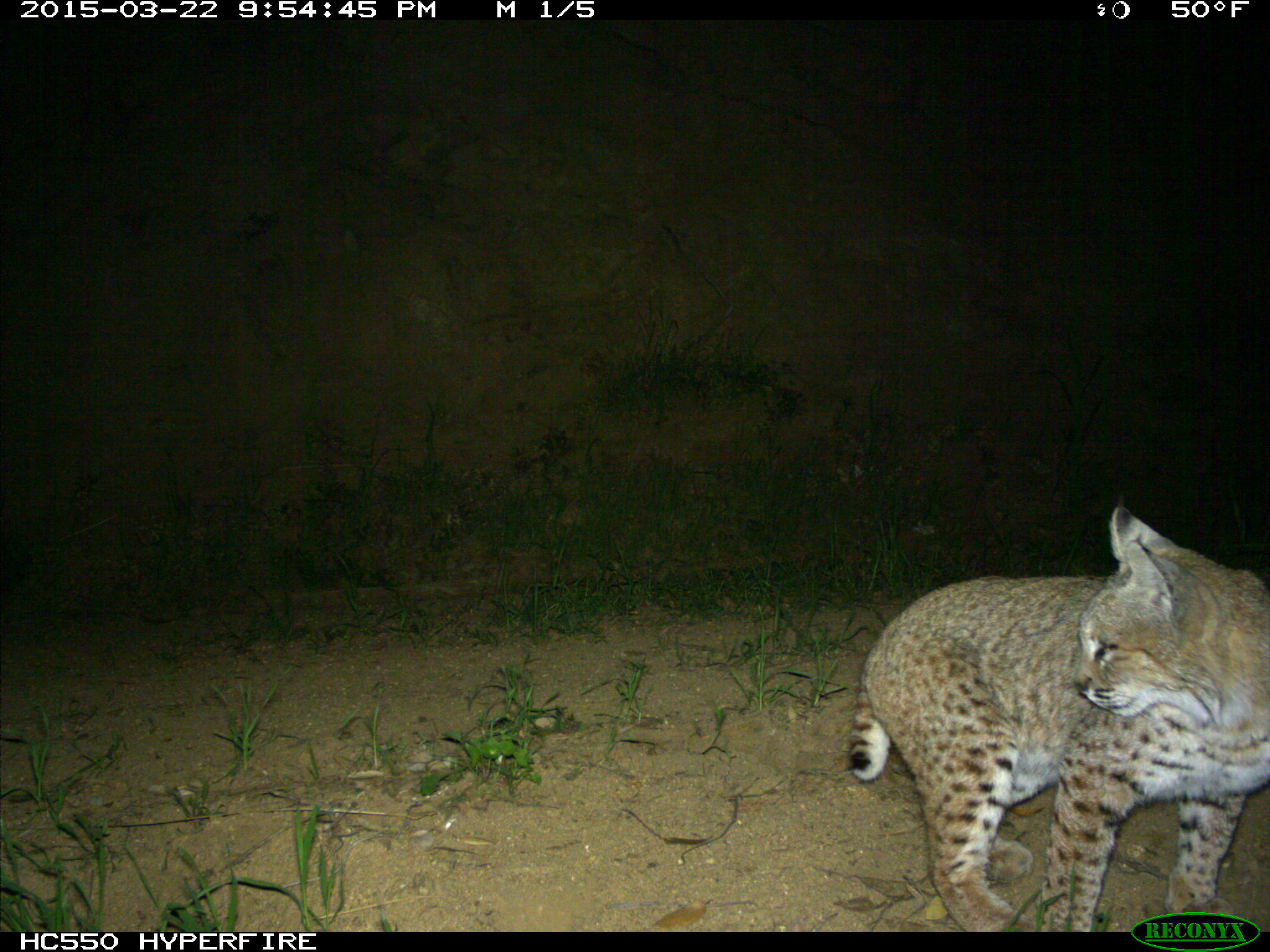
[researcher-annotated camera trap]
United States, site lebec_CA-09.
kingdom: Animalia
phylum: Chordata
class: Mammalia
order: Carnivora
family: Felidae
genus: Lynx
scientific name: Lynx rufus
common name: bobcat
Lynx rufus (bobcat).